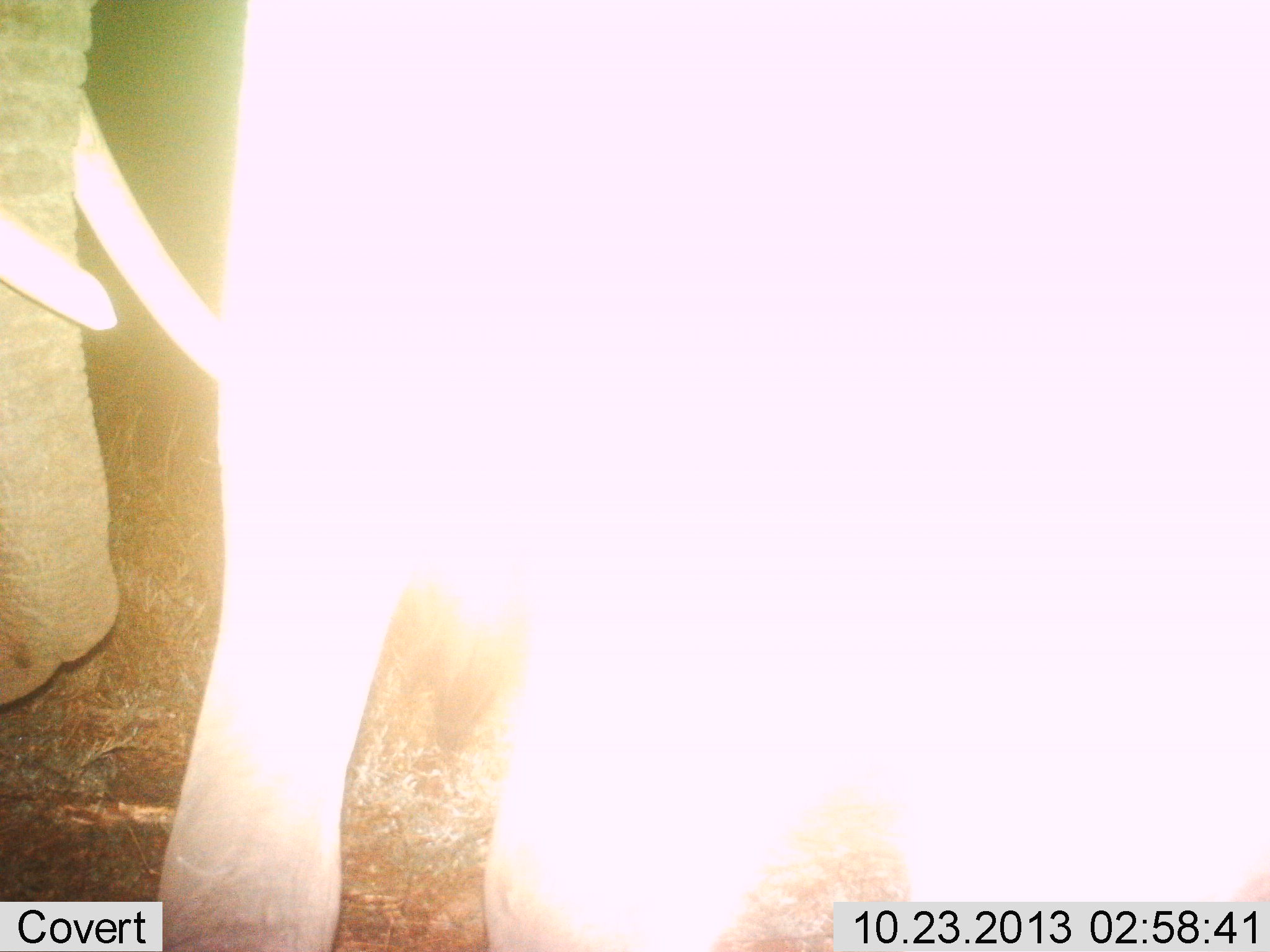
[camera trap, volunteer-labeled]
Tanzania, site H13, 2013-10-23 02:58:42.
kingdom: Animalia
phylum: Chordata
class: Mammalia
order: Proboscidea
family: Elephantidae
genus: Loxodonta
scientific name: Loxodonta africana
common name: african bush elephant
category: elephant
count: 2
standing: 82%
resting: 0%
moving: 27%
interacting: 0%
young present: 0%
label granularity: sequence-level